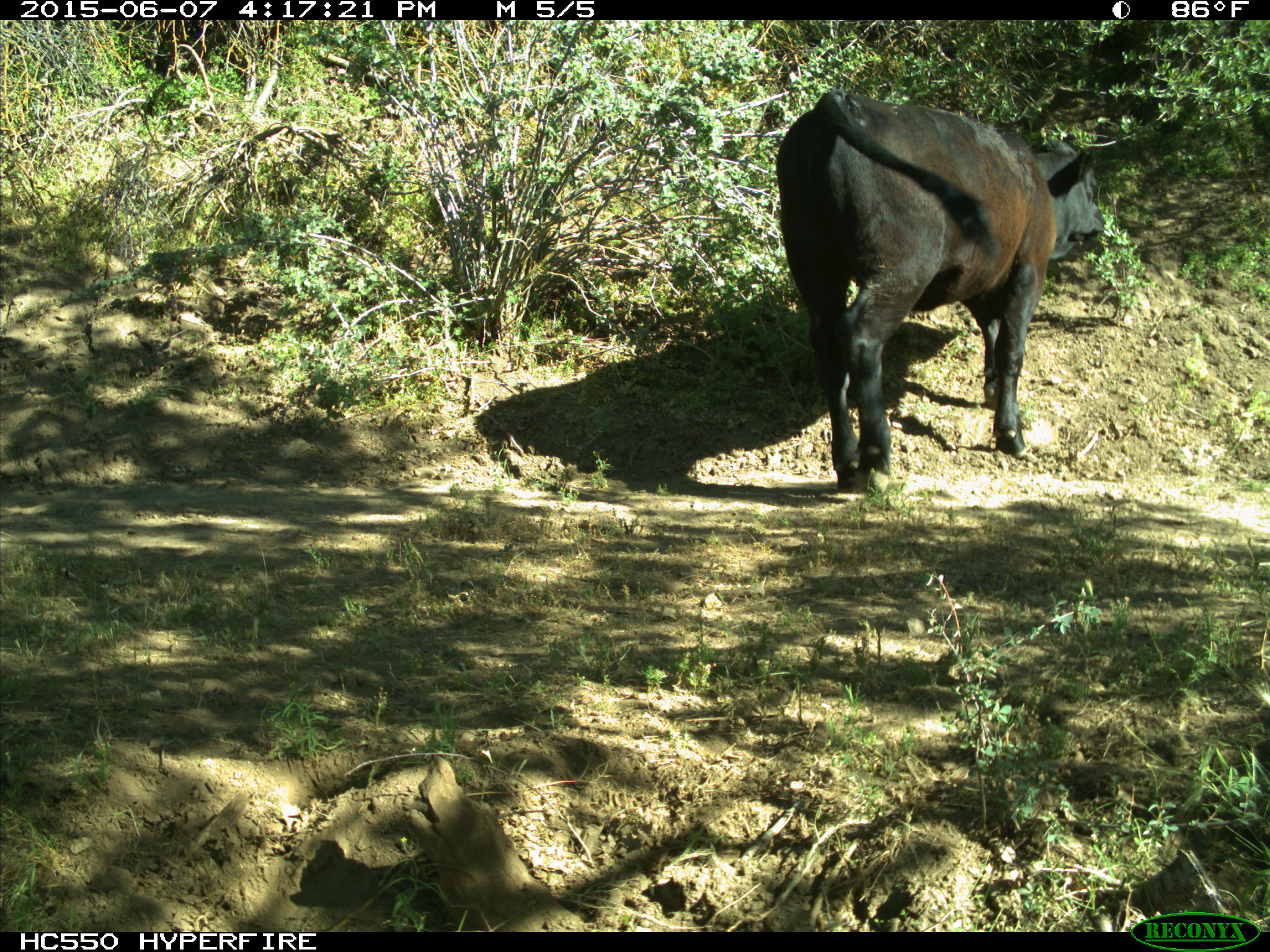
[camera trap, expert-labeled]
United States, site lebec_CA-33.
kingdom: Animalia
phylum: Chordata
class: Mammalia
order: Artiodactyla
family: Bovidae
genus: Bos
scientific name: Bos taurus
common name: domestic cow